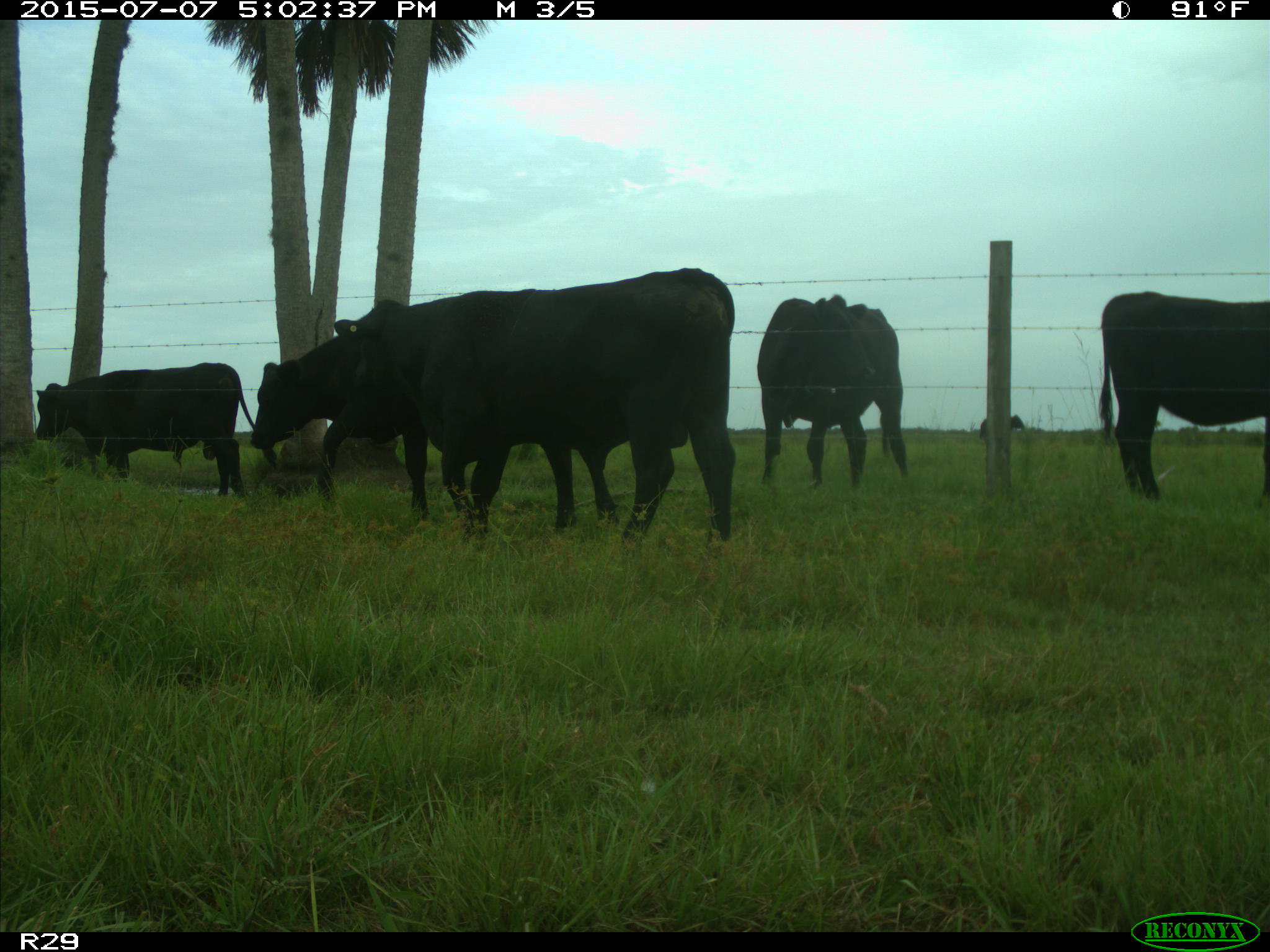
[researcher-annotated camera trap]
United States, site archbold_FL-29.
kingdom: Animalia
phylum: Chordata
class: Mammalia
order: Artiodactyla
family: Bovidae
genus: Bos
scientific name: Bos taurus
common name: domestic cow